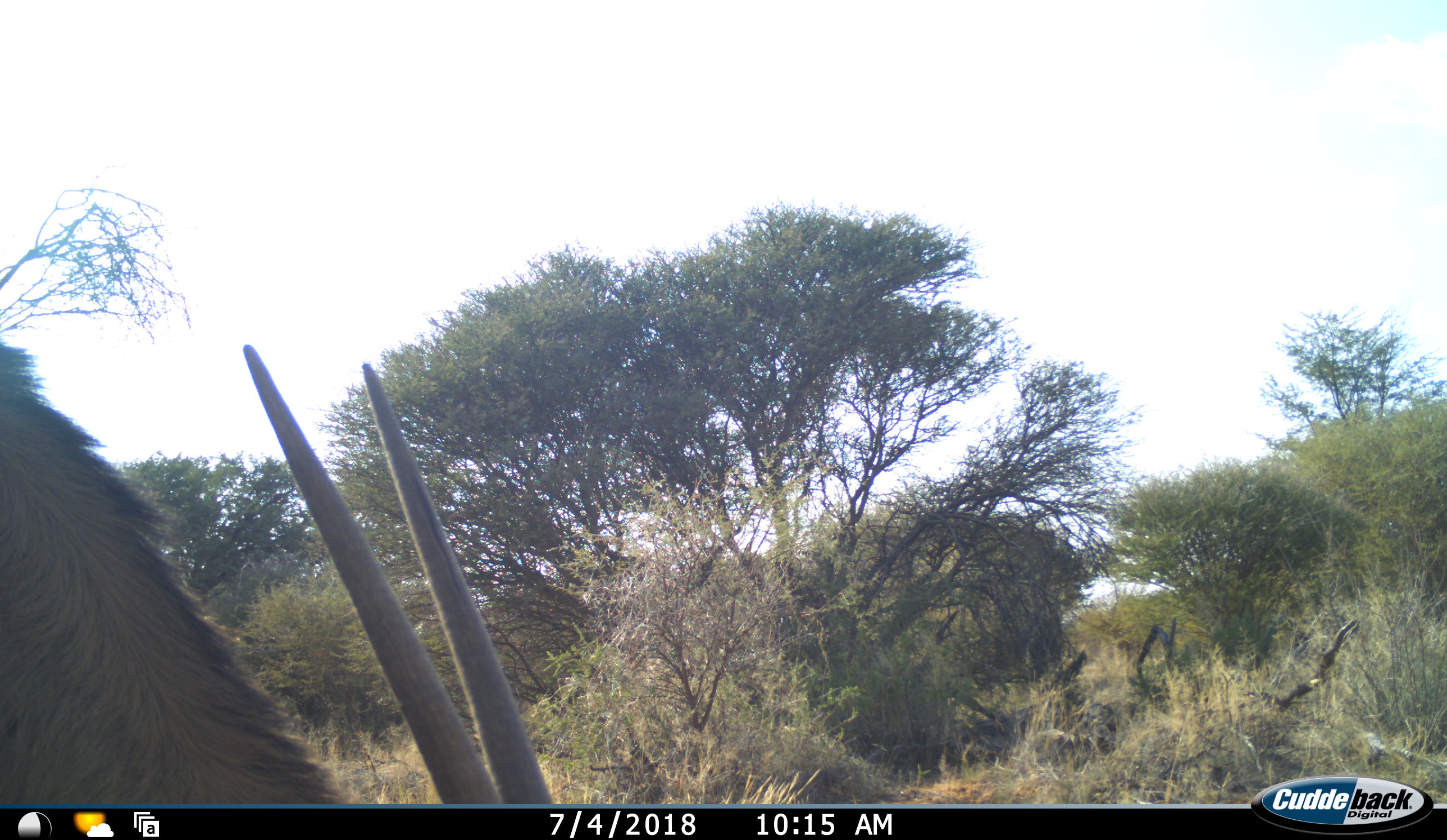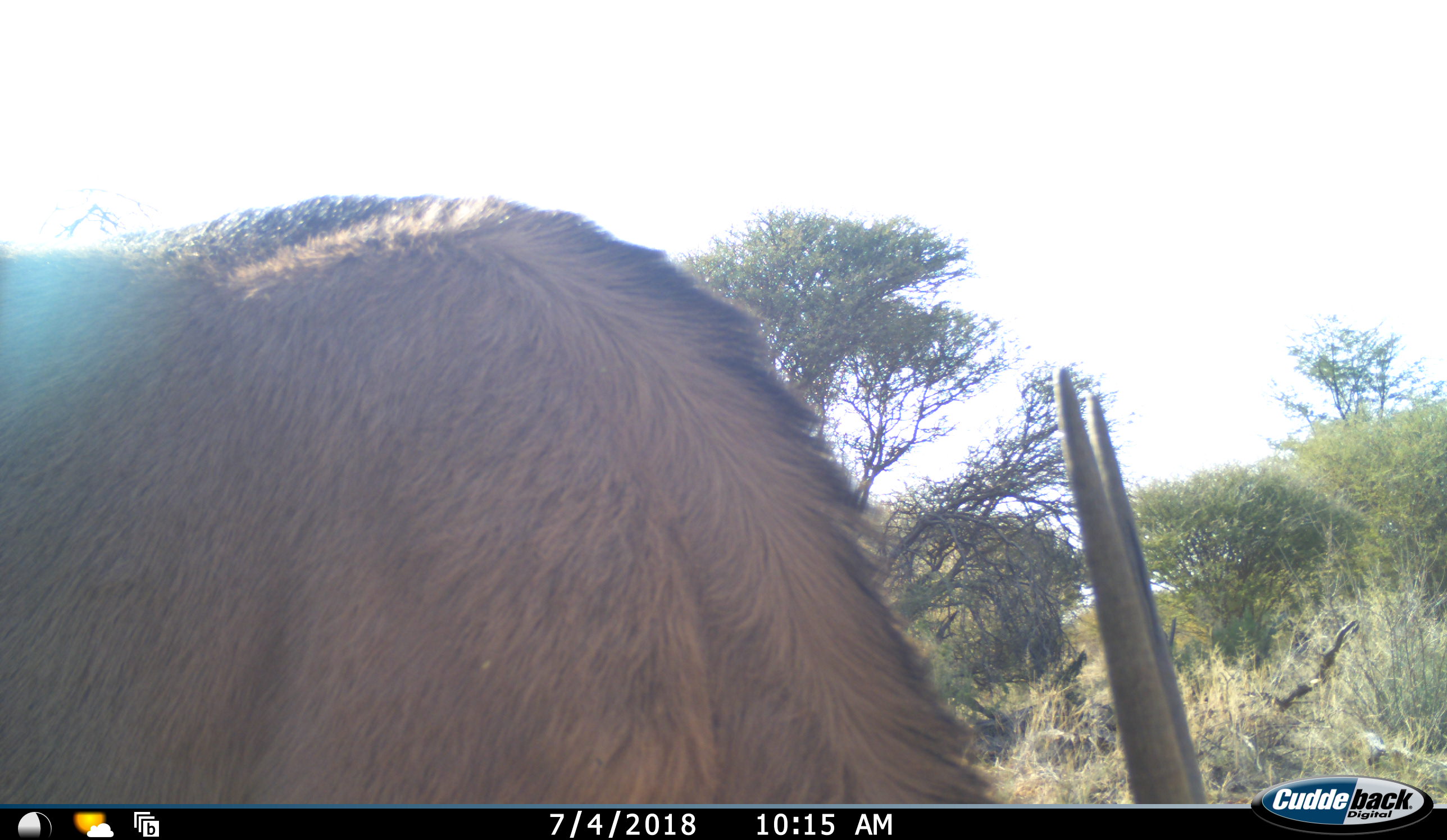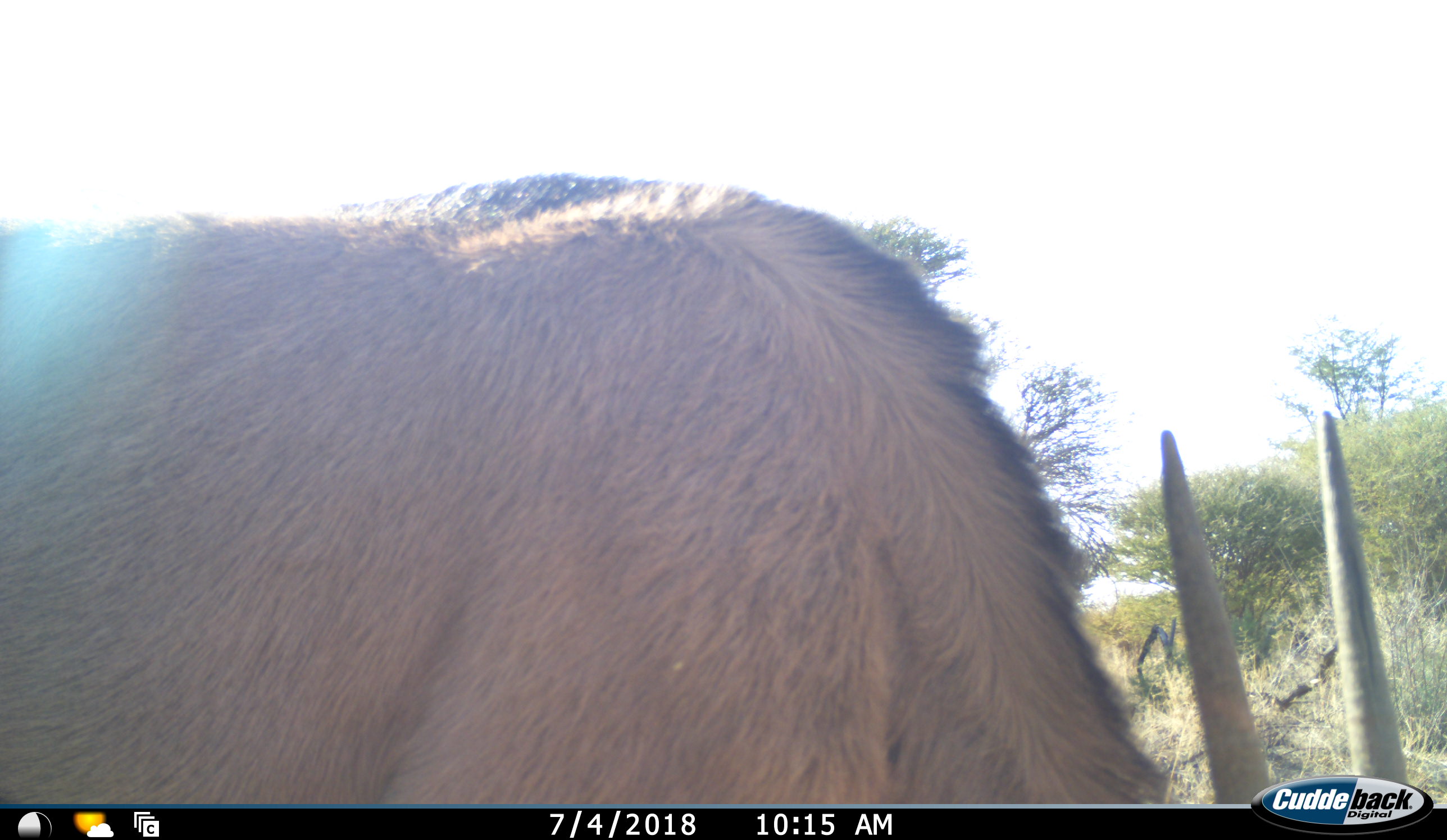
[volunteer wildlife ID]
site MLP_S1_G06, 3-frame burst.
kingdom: Animalia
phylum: Chordata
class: Mammalia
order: Artiodactyla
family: Bovidae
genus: Oryx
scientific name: Oryx gazella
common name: gemsbok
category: oryx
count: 1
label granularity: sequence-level